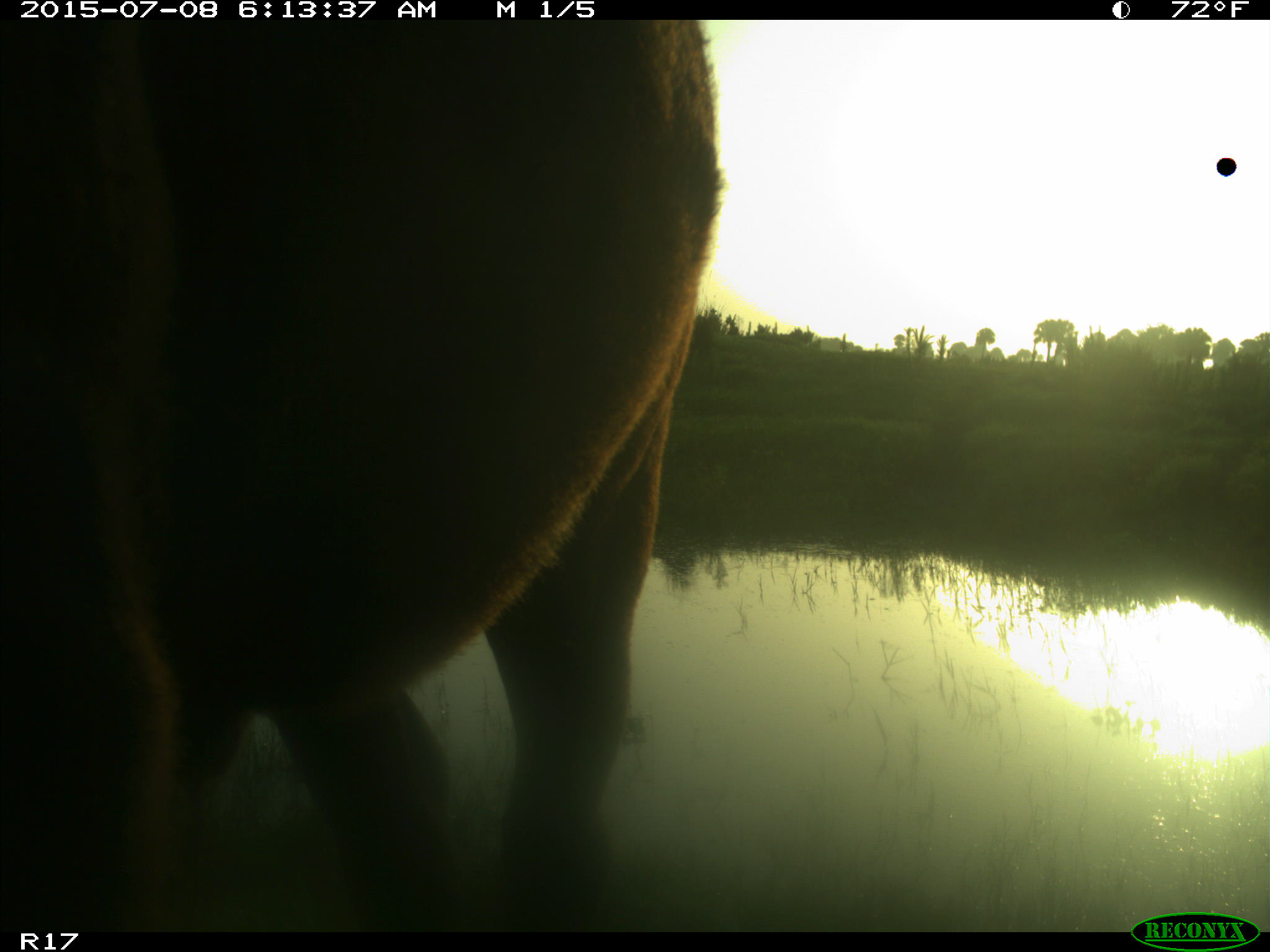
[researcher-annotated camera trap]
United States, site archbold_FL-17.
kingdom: Animalia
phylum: Chordata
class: Mammalia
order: Artiodactyla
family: Bovidae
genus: Bos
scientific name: Bos taurus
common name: domestic cow